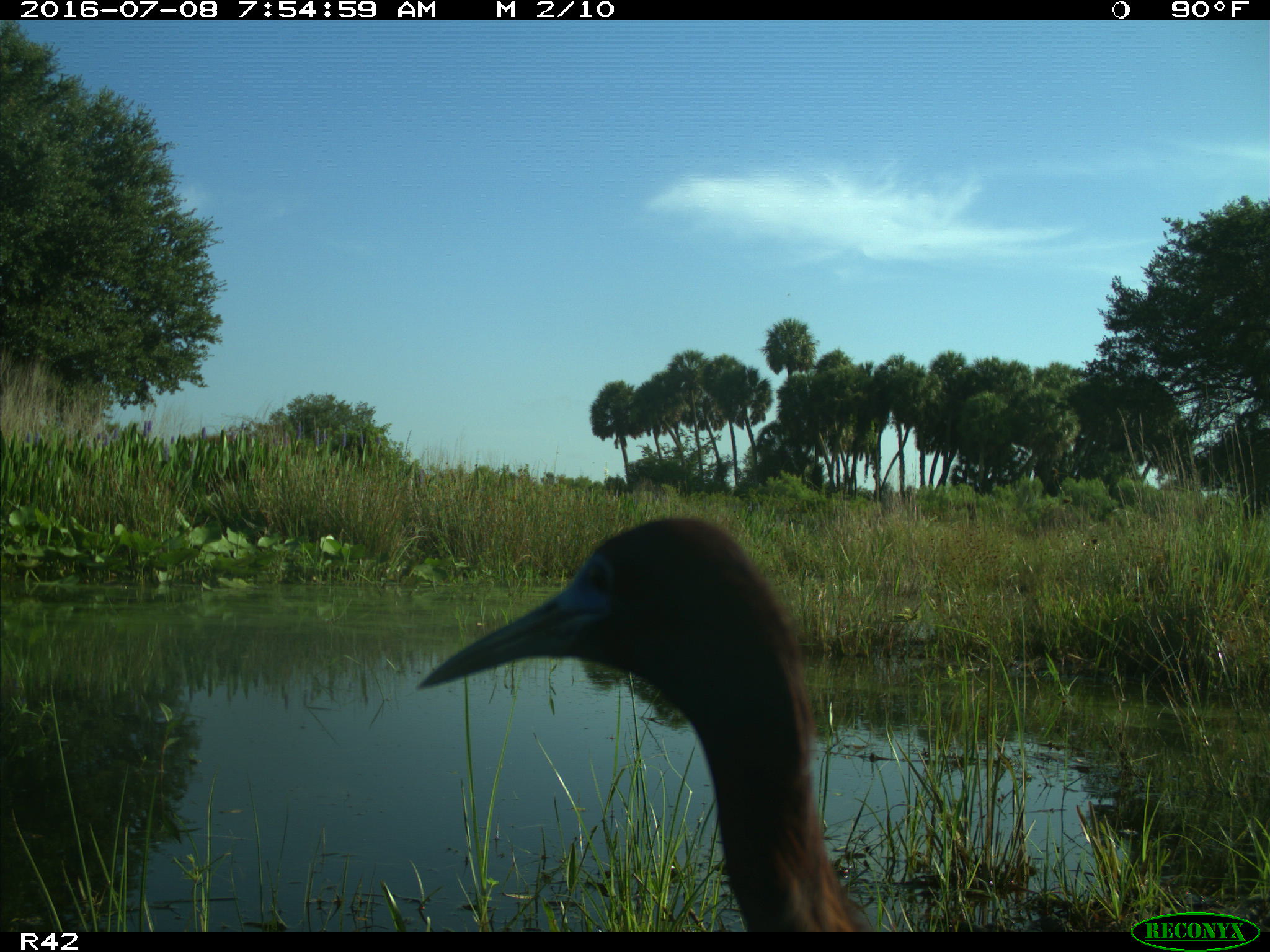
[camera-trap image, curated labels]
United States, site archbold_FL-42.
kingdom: Animalia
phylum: Chordata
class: Aves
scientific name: Aves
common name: birds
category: unidentified bird